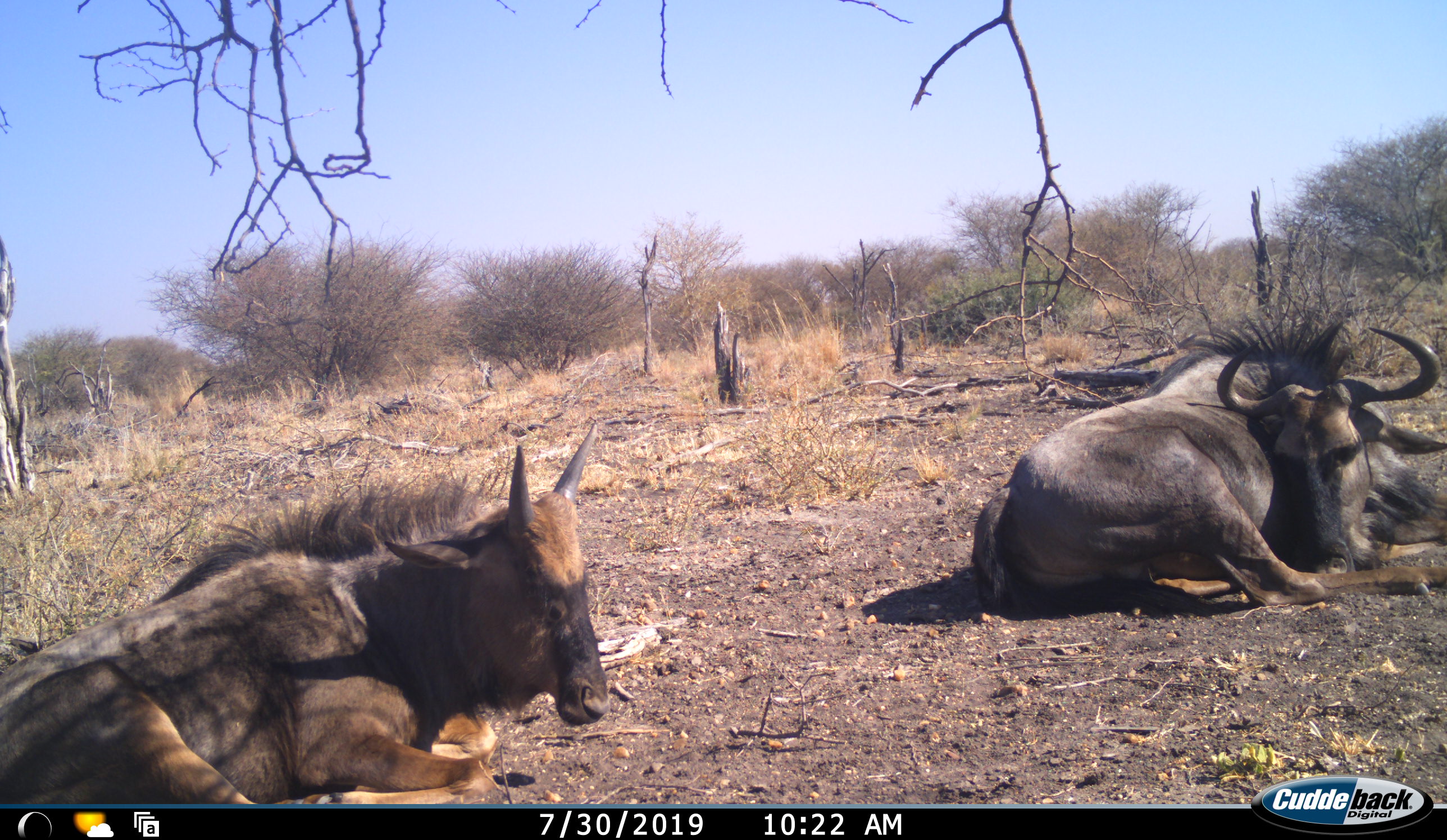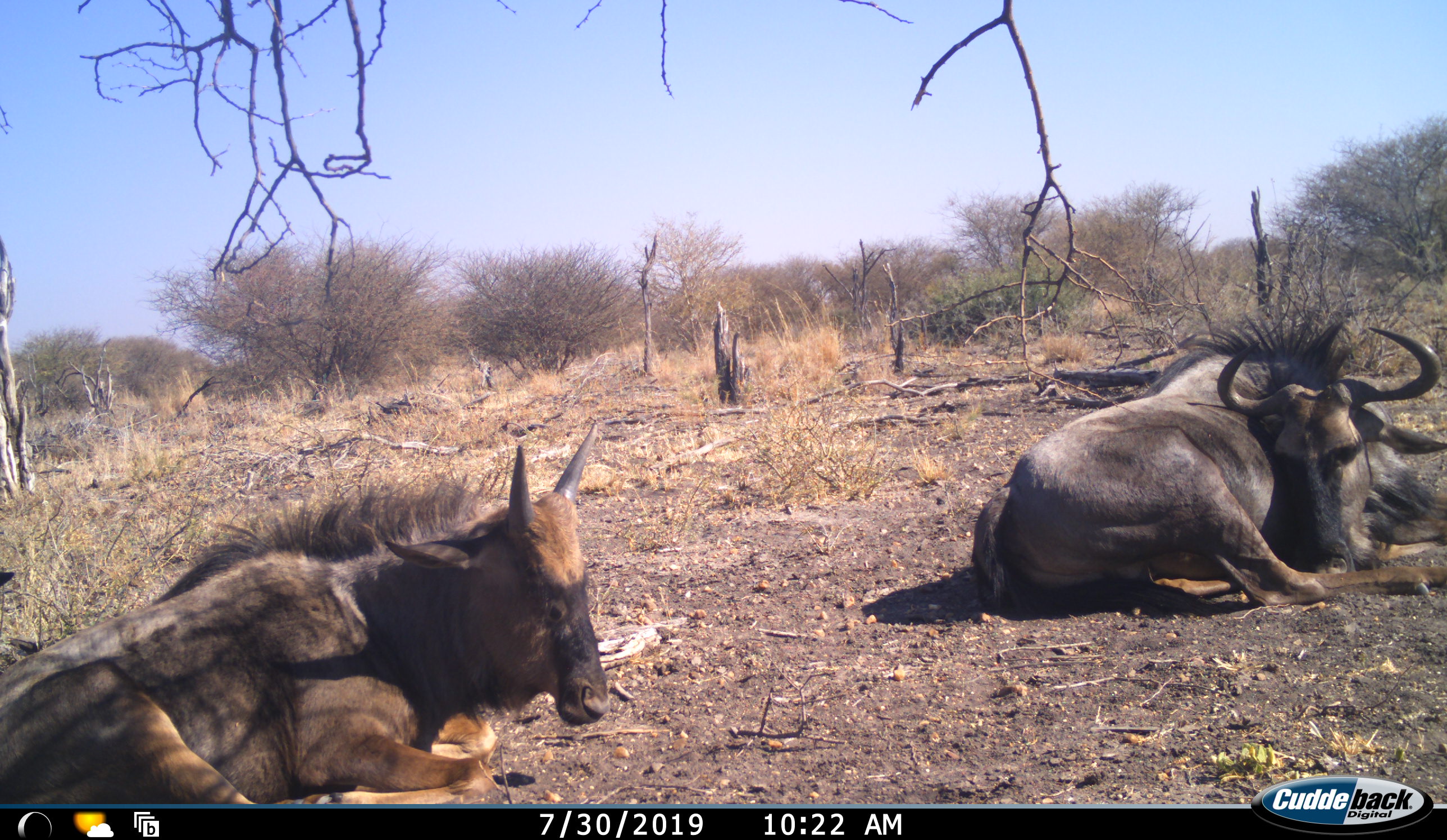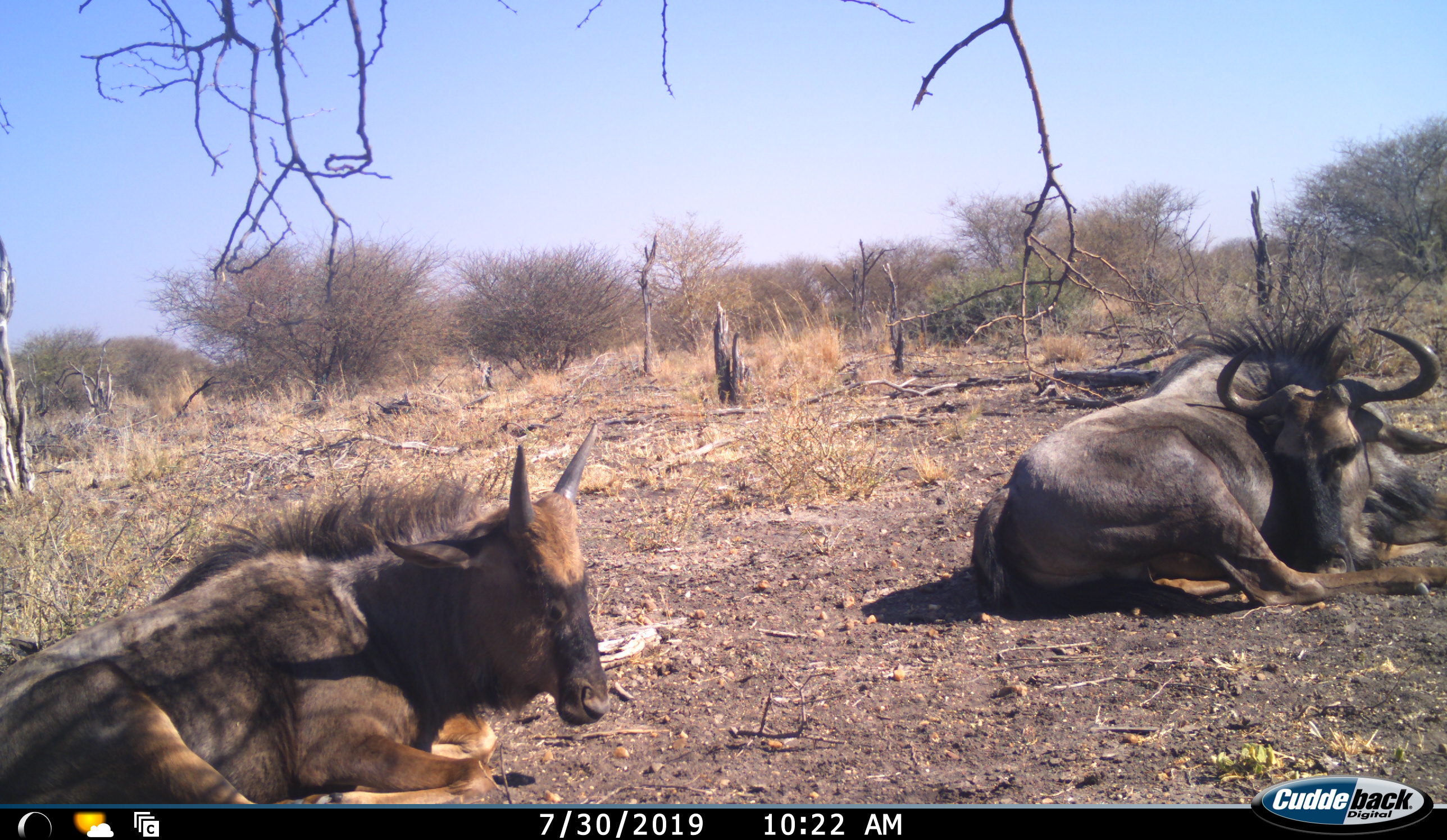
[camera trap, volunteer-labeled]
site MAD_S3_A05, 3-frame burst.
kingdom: Animalia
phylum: Chordata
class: Mammalia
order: Artiodactyla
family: Bovidae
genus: Connochaetes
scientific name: Connochaetes taurinus taurinus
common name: blue wildebeest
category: wildebeestblue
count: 2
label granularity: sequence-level